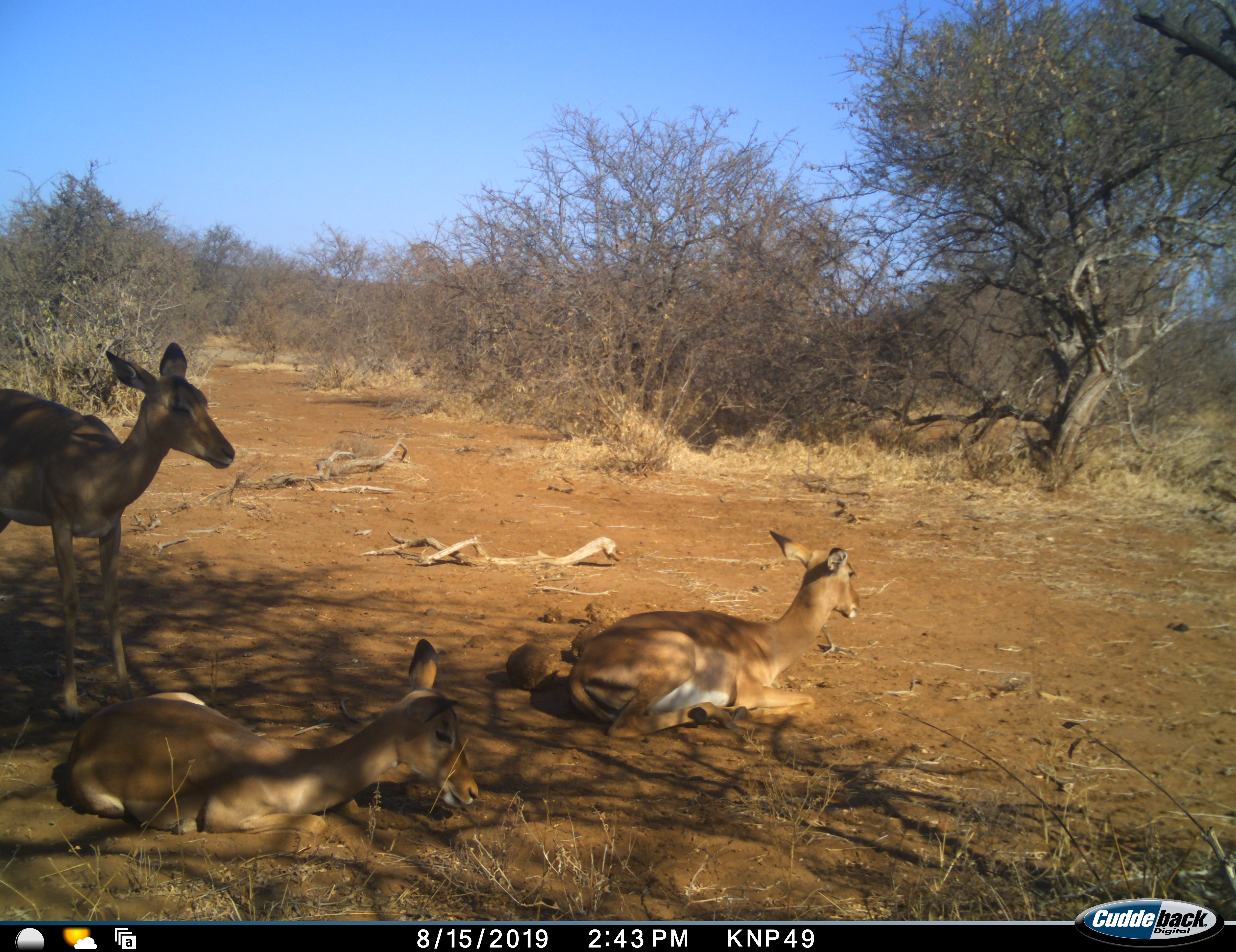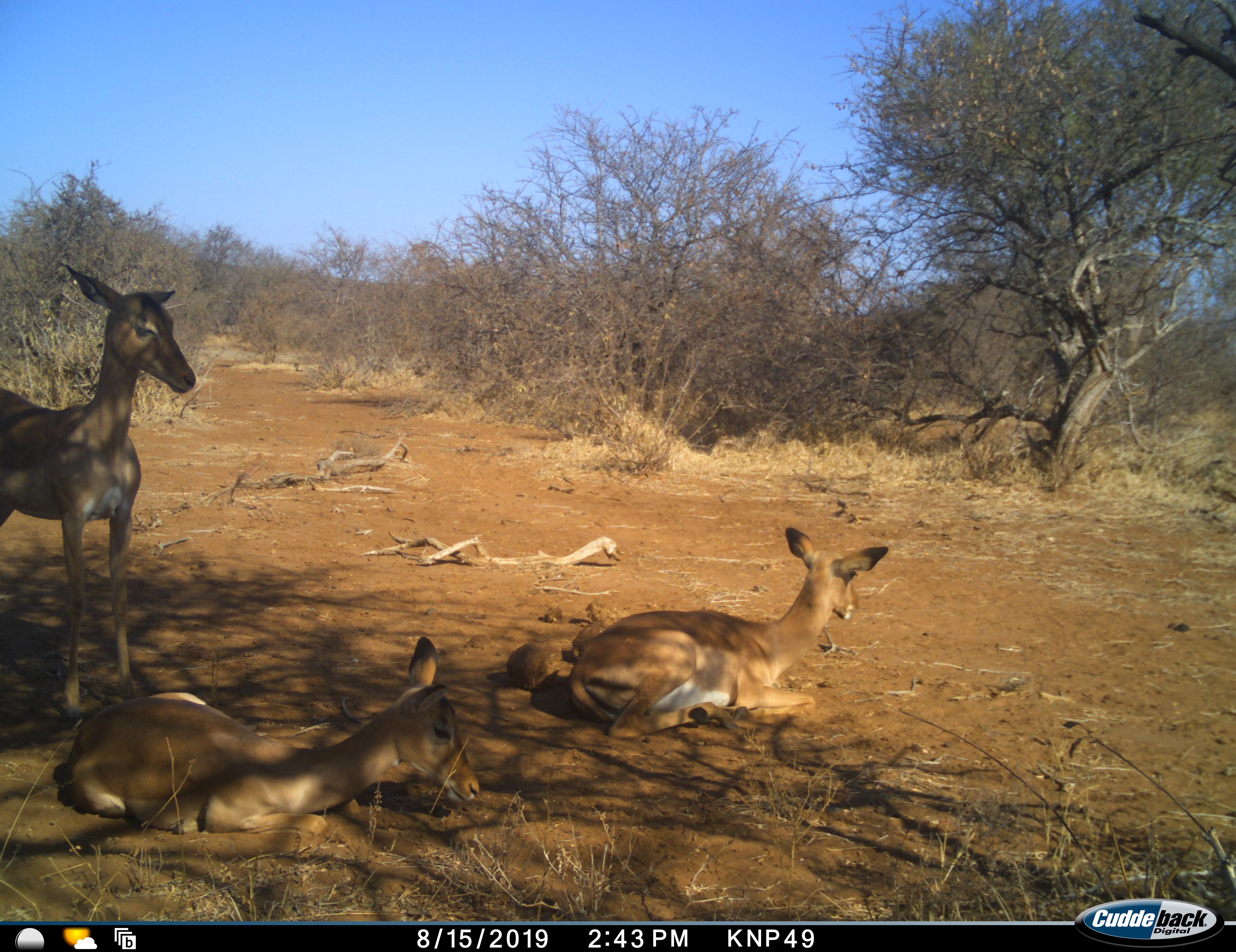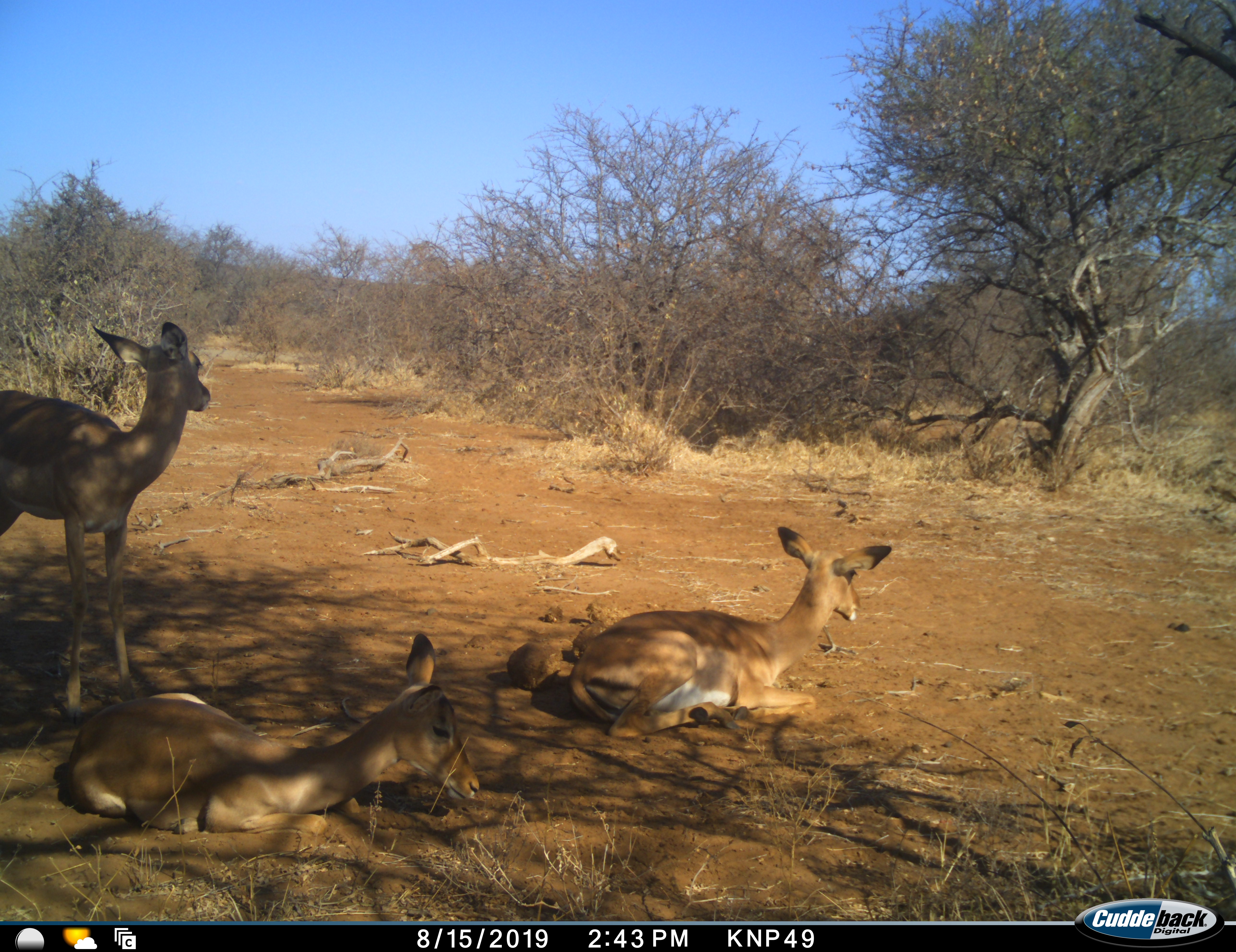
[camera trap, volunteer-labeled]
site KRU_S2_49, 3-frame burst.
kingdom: Animalia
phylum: Chordata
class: Mammalia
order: Artiodactyla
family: Bovidae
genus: Aepyceros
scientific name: Aepyceros melampus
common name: impala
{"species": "impala (Aepyceros melampus)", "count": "3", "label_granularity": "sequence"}